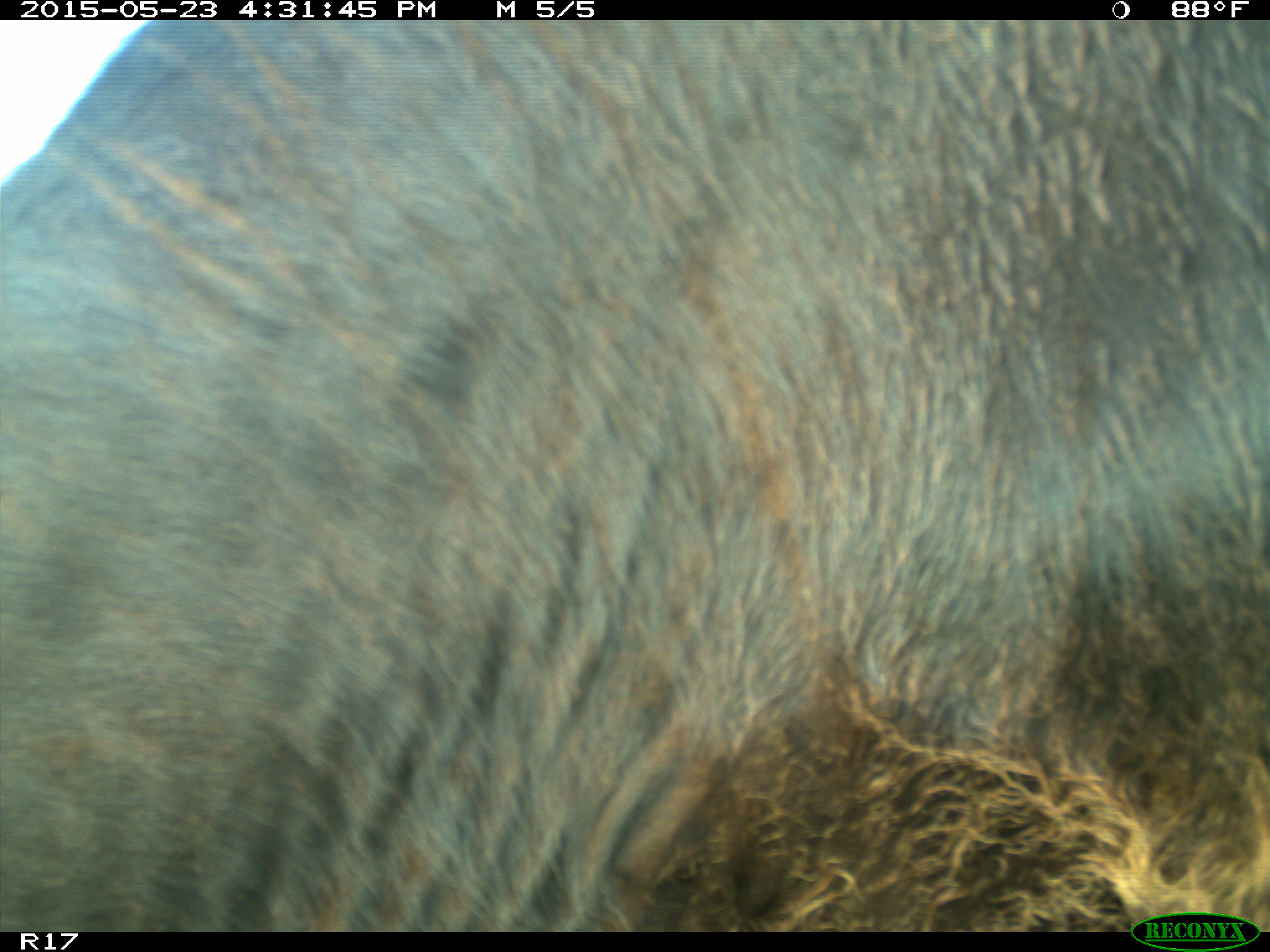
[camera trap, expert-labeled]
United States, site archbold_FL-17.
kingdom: Animalia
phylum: Chordata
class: Mammalia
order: Artiodactyla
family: Bovidae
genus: Bos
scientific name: Bos taurus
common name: domestic cow